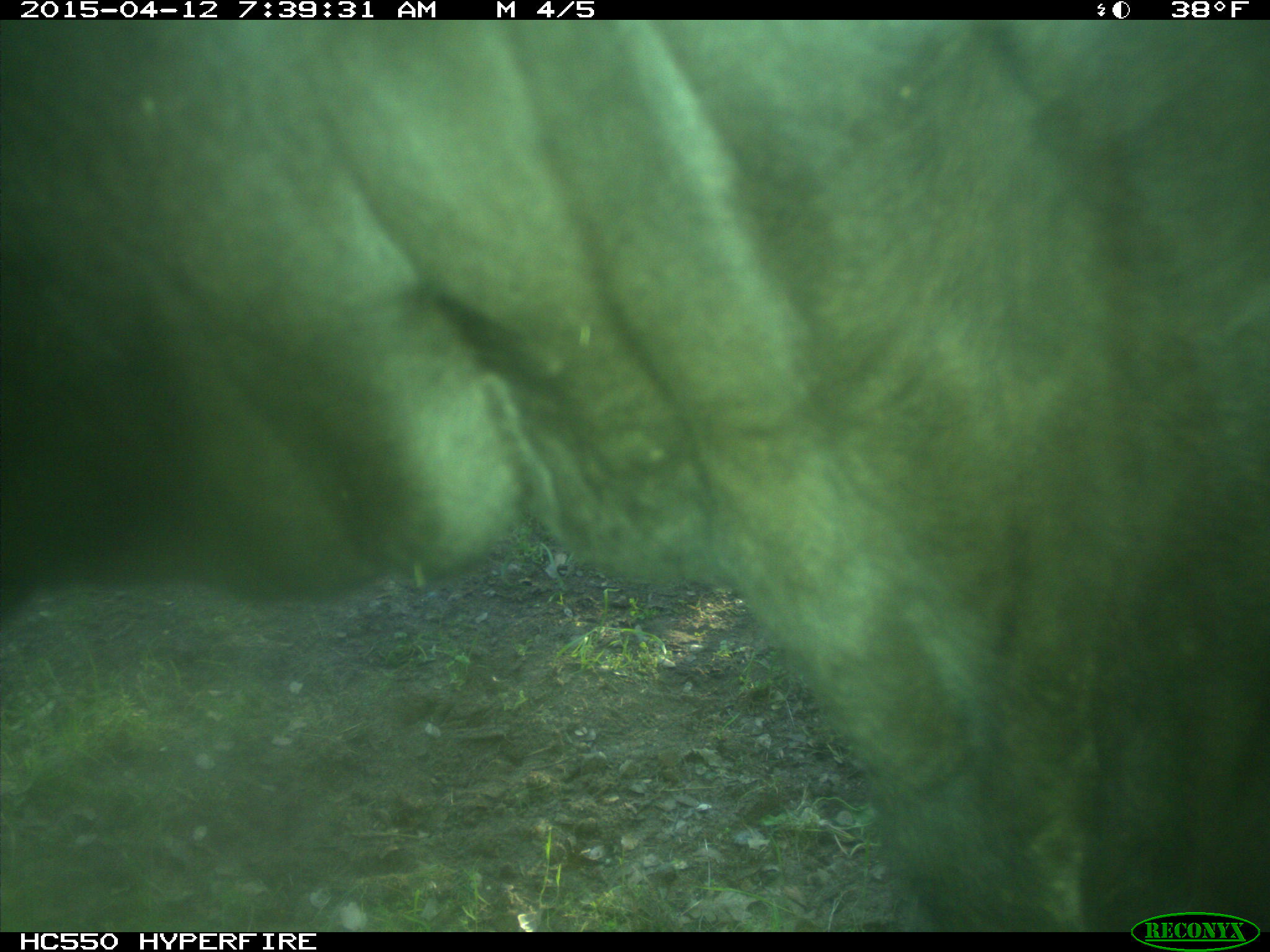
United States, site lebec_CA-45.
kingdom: Animalia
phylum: Chordata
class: Mammalia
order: Artiodactyla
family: Bovidae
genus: Bos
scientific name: Bos taurus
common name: domestic cow